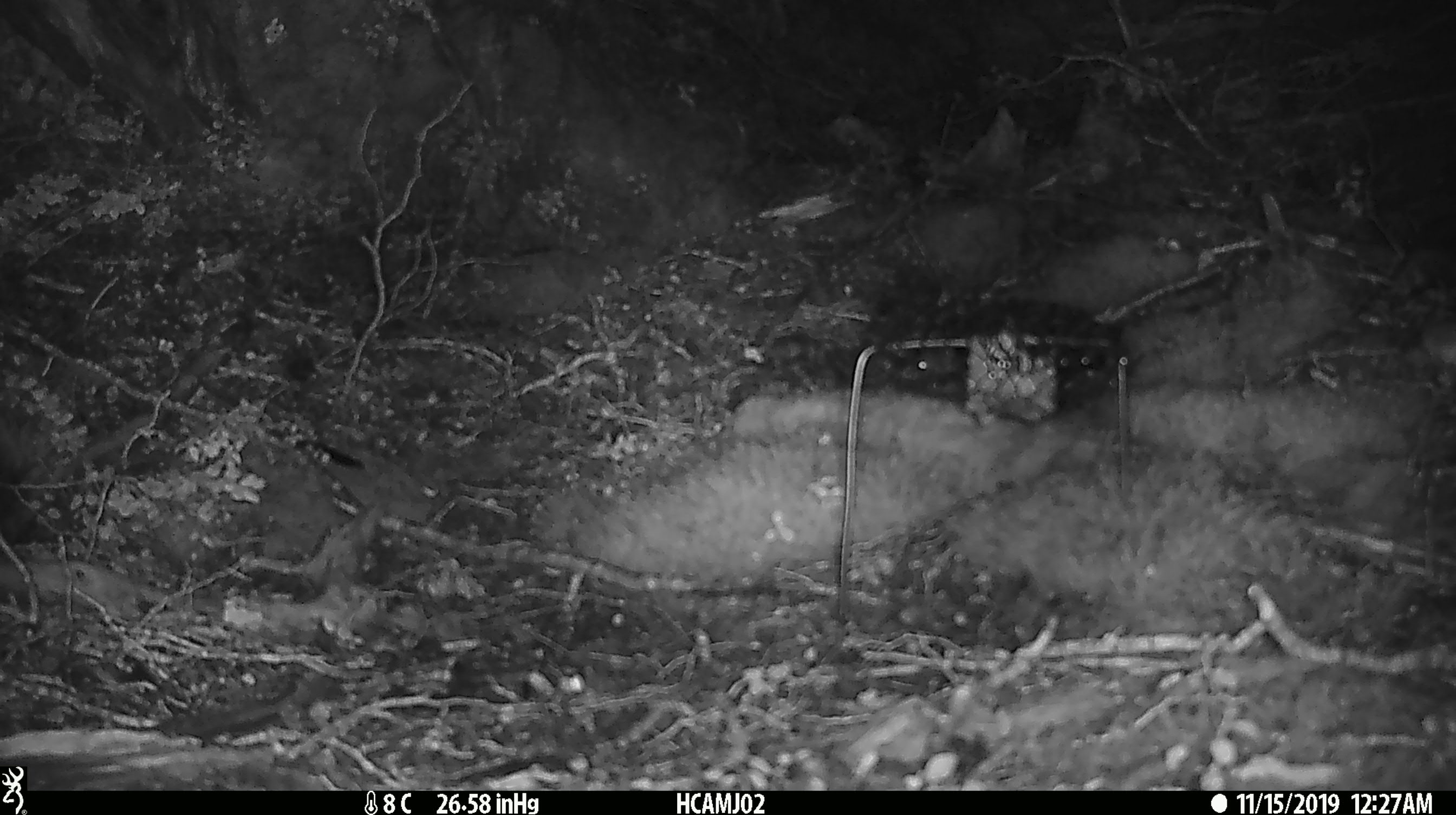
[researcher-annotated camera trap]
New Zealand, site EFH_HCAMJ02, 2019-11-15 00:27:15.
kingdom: Animalia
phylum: Chordata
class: Mammalia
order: Rodentia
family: Muridae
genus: Mus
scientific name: Mus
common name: mouse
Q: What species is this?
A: Mouse (Mus).